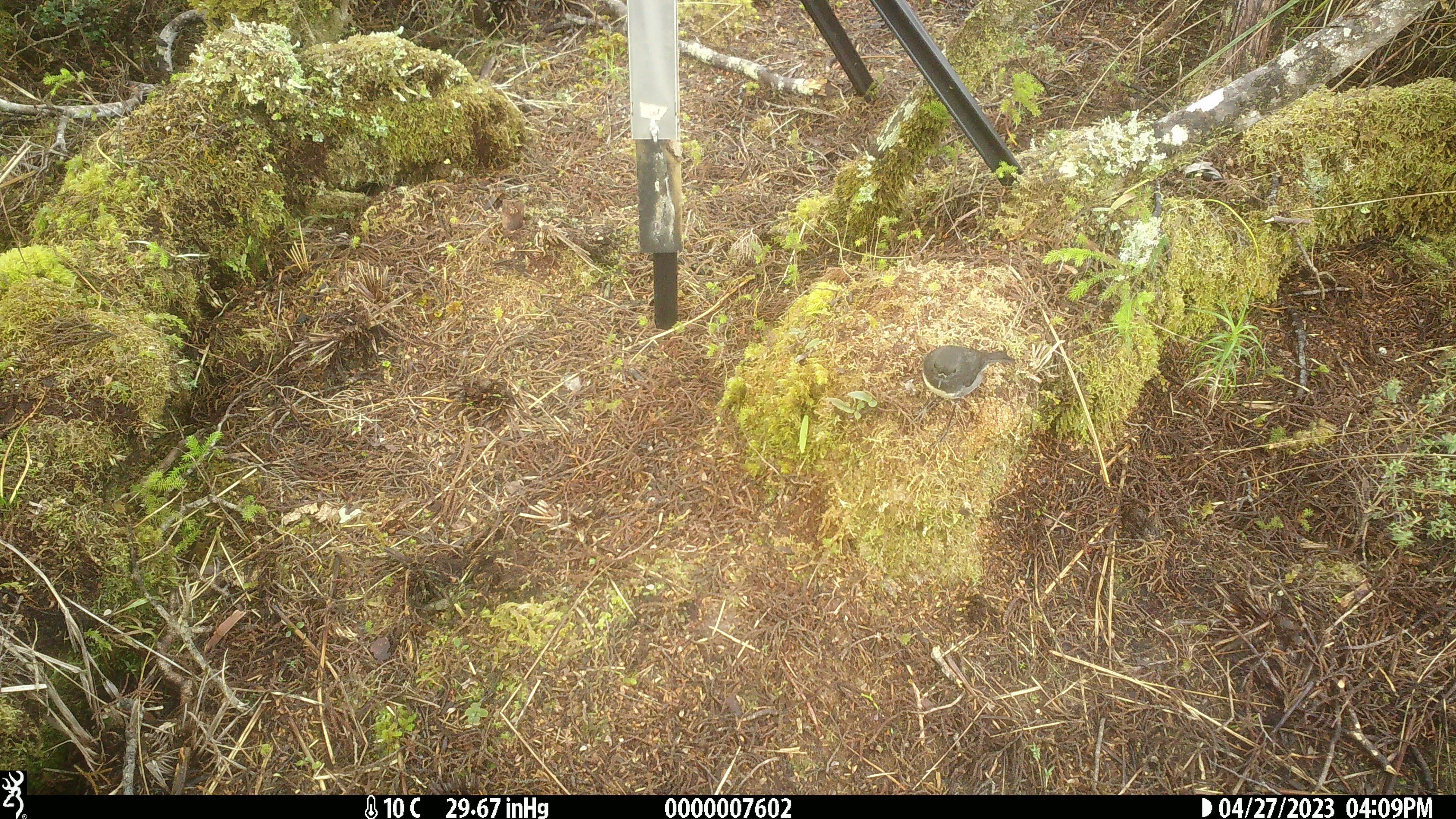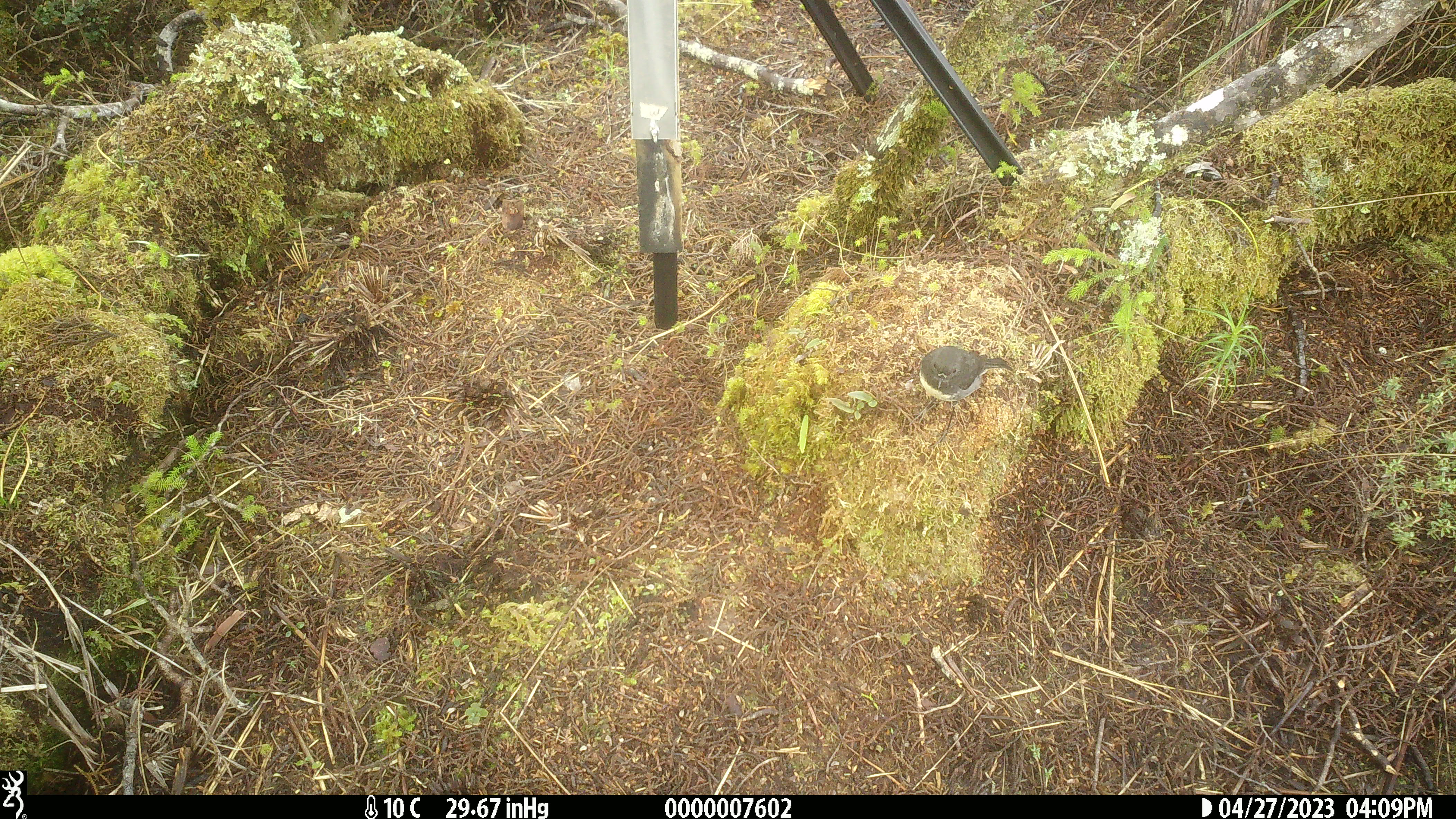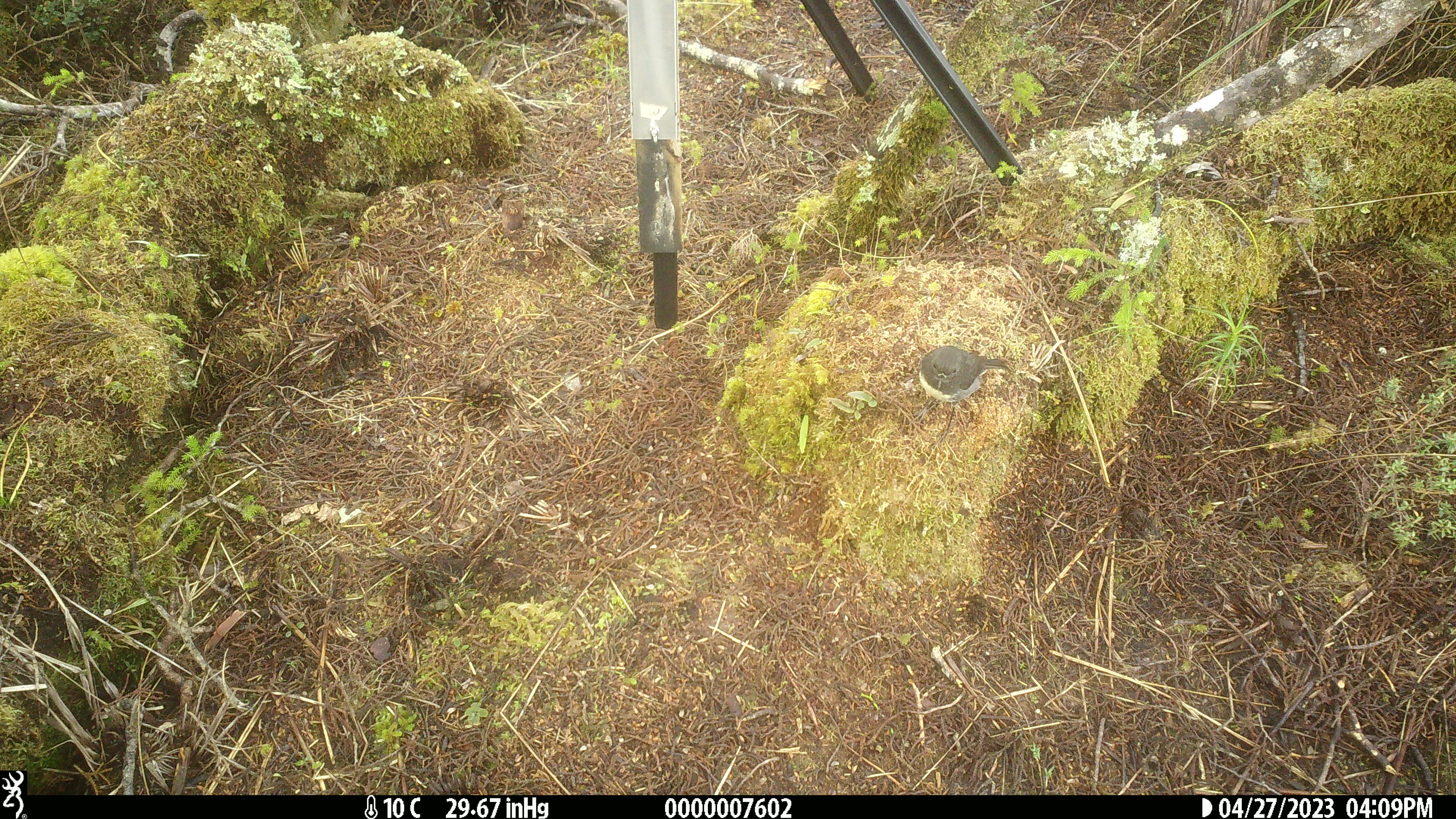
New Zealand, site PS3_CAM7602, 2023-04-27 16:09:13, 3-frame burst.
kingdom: Animalia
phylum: Chordata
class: Aves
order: Passeriformes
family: Petroicidae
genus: Petroica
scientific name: Petroica australis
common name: new zealand robin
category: robin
Robin (new zealand robin) (Petroica australis).